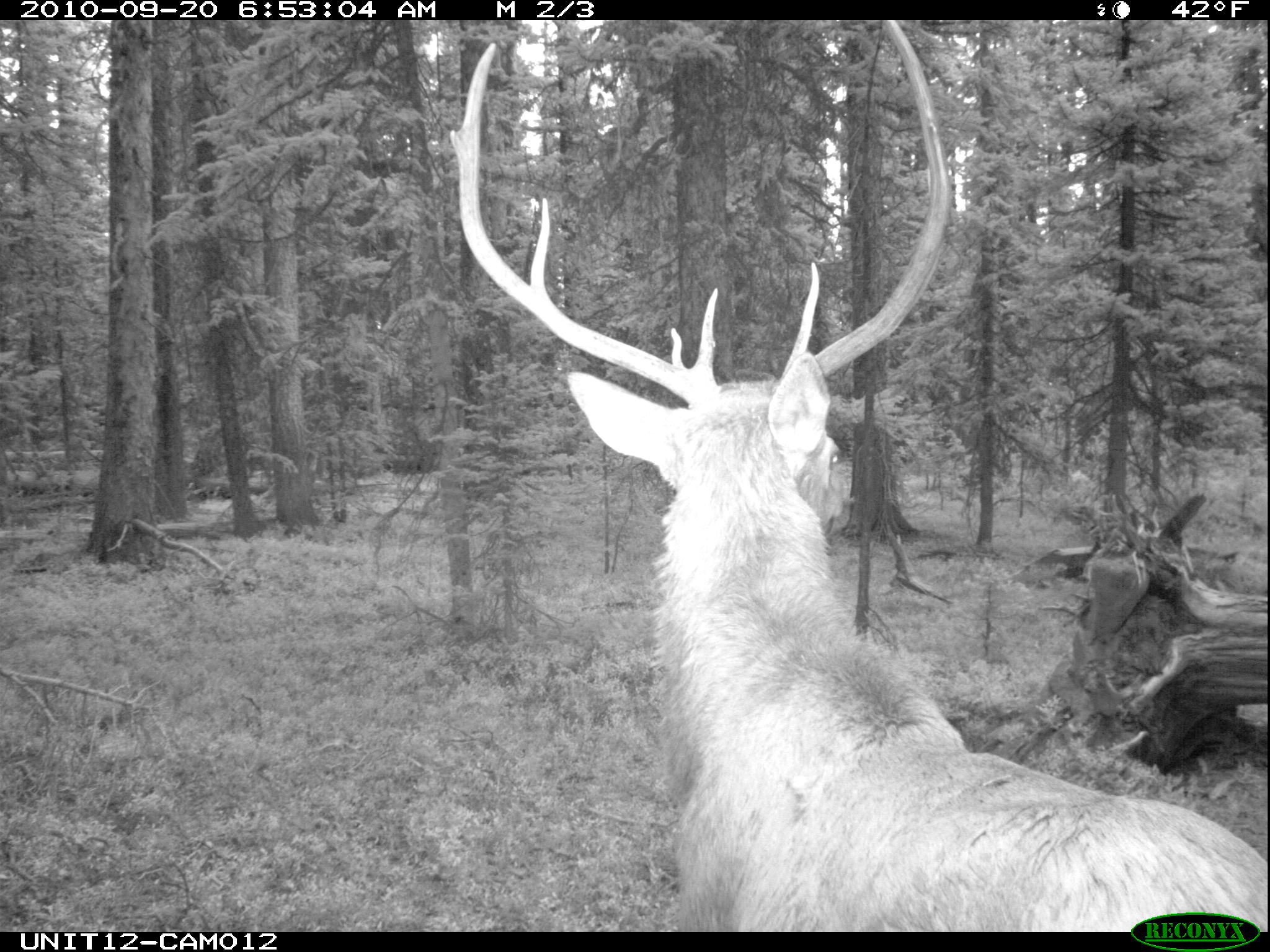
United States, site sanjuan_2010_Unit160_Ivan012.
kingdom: Animalia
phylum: Chordata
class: Mammalia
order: Artiodactyla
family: Cervidae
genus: Cervus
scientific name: Cervus elaphus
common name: red deer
Cervus elaphus (red deer).